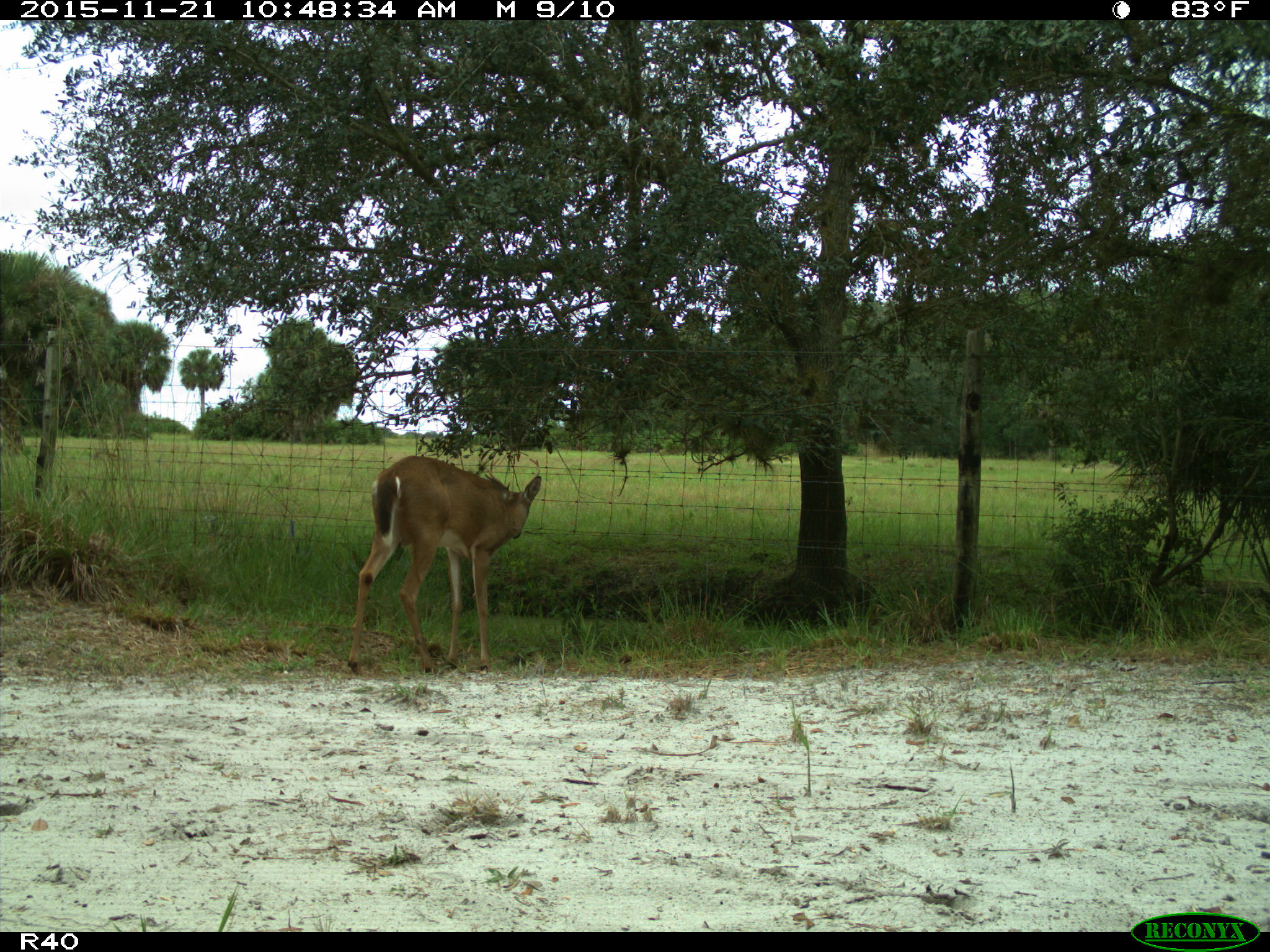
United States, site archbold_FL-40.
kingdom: Animalia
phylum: Chordata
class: Mammalia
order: Artiodactyla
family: Cervidae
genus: Odocoileus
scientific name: Odocoileus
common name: deer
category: unidentified deer